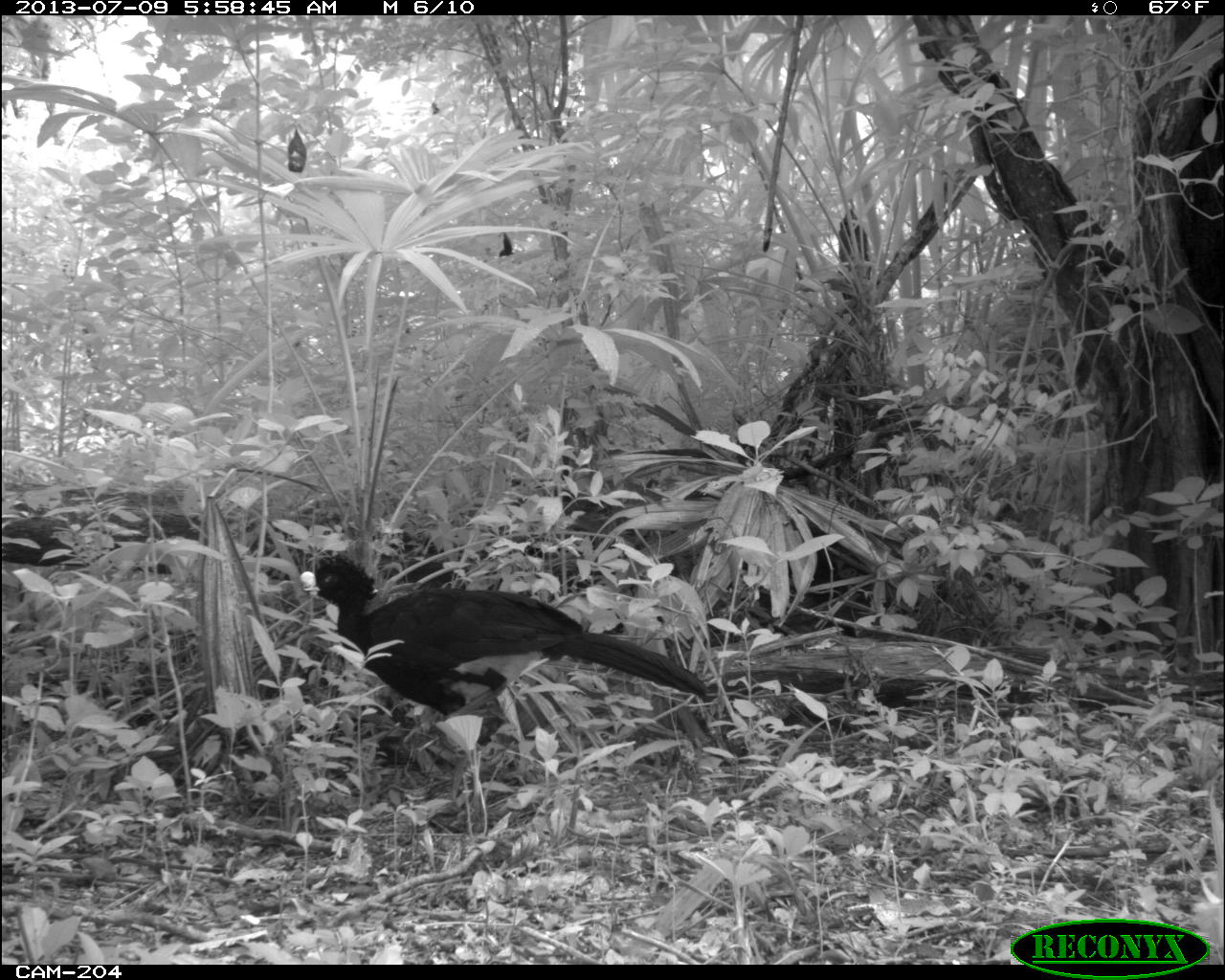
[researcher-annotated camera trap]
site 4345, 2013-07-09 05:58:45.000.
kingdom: Animalia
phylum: Chordata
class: Aves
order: Galliformes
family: Cracidae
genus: Crax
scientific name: Crax rubra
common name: great curassow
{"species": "Crax rubra (great curassow)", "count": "1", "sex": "male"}